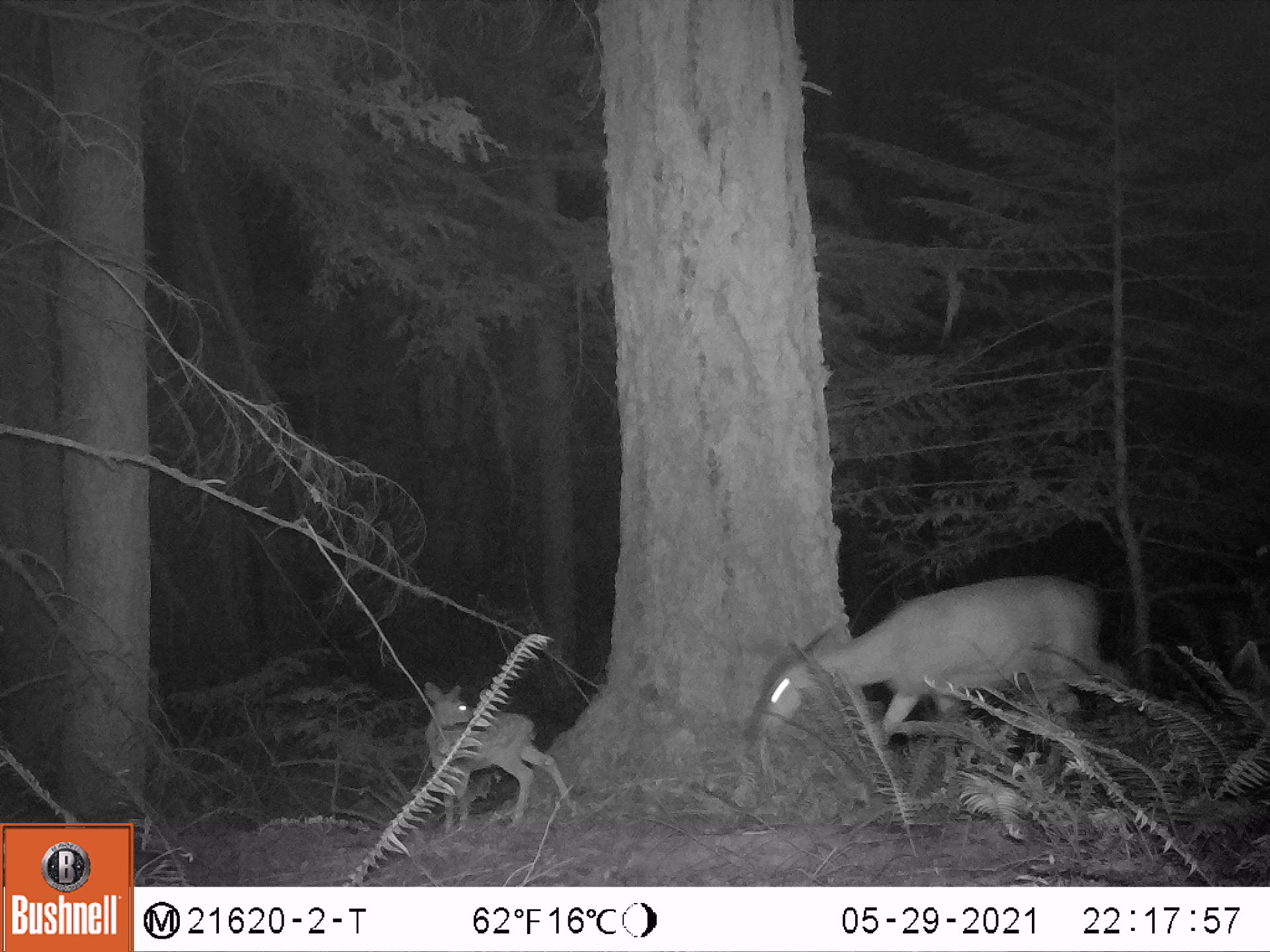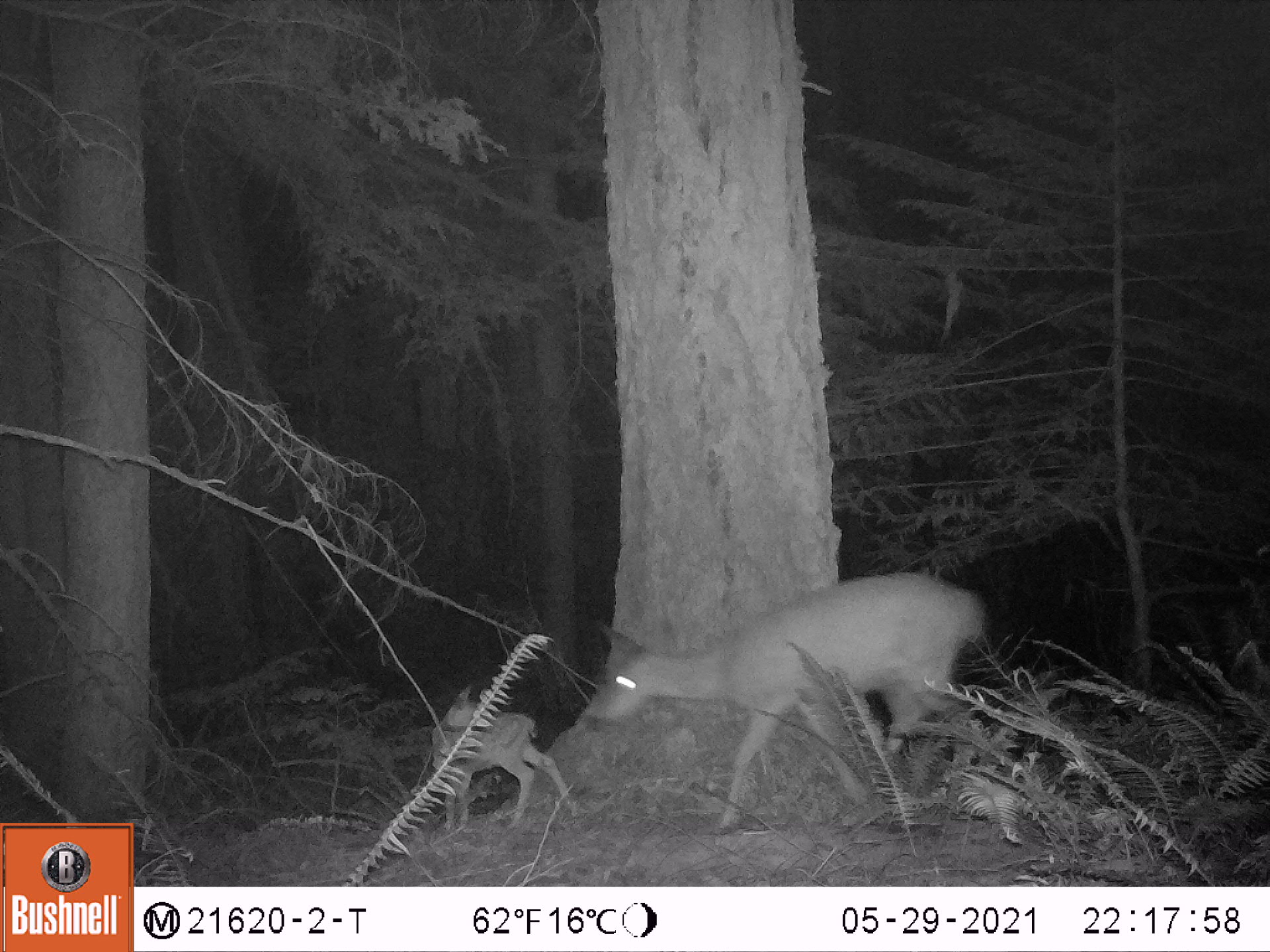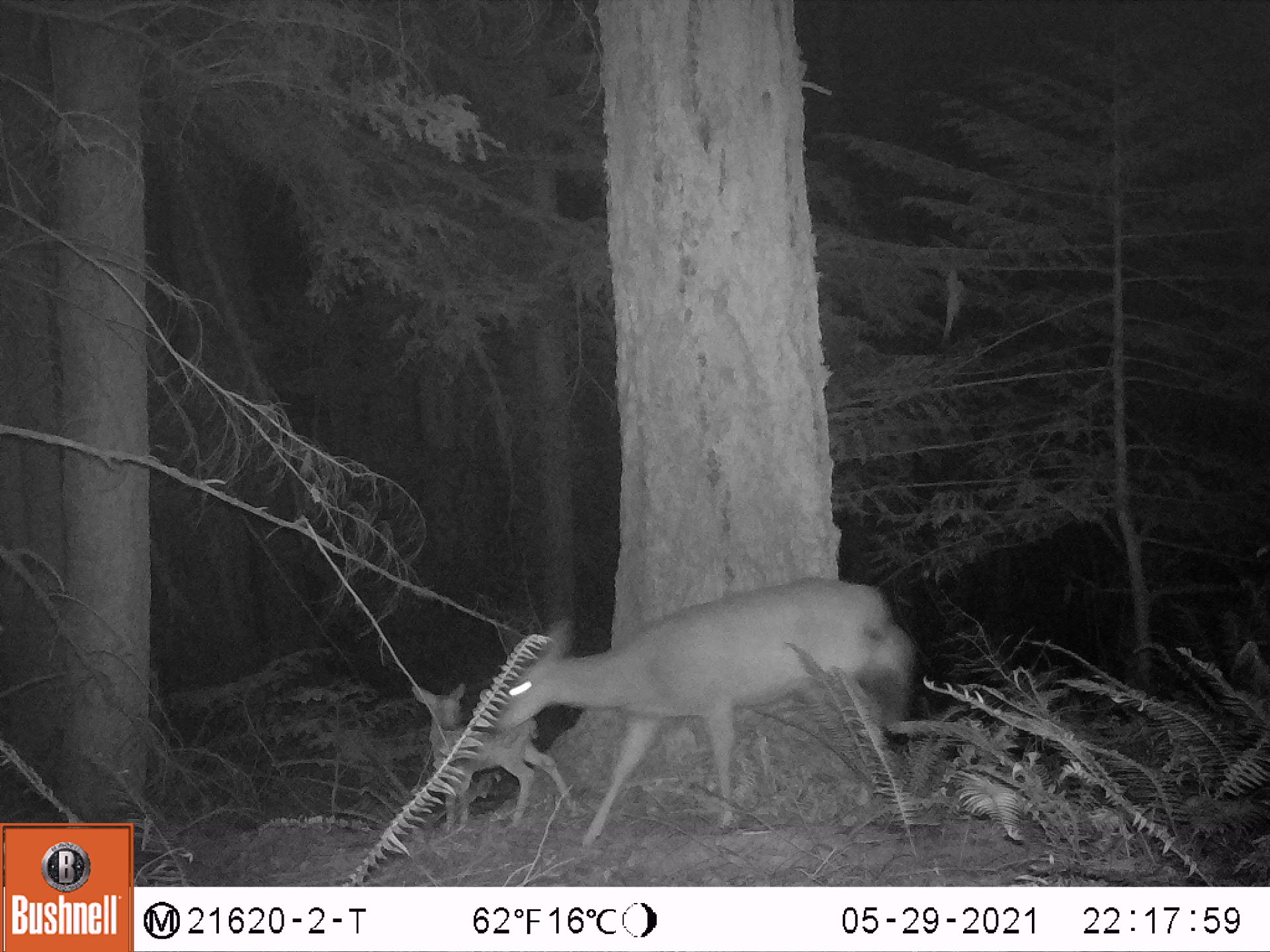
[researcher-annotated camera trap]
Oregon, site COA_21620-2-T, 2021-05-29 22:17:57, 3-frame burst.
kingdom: Animalia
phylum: Chordata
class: Mammalia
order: Artiodactyla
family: Cervidae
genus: Odocoileus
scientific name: Odocoileus hemionus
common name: black-tailed deer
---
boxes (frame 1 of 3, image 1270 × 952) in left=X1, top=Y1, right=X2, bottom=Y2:
black-tailed deer: left=727, top=558, right=1148, bottom=814; left=407, top=672, right=591, bottom=844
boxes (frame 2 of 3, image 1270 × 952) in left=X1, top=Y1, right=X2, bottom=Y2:
black-tailed deer: left=591, top=561, right=1006, bottom=853; left=410, top=679, right=597, bottom=837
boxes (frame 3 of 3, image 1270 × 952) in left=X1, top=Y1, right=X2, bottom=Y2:
black-tailed deer: left=481, top=543, right=962, bottom=876; left=399, top=671, right=592, bottom=852